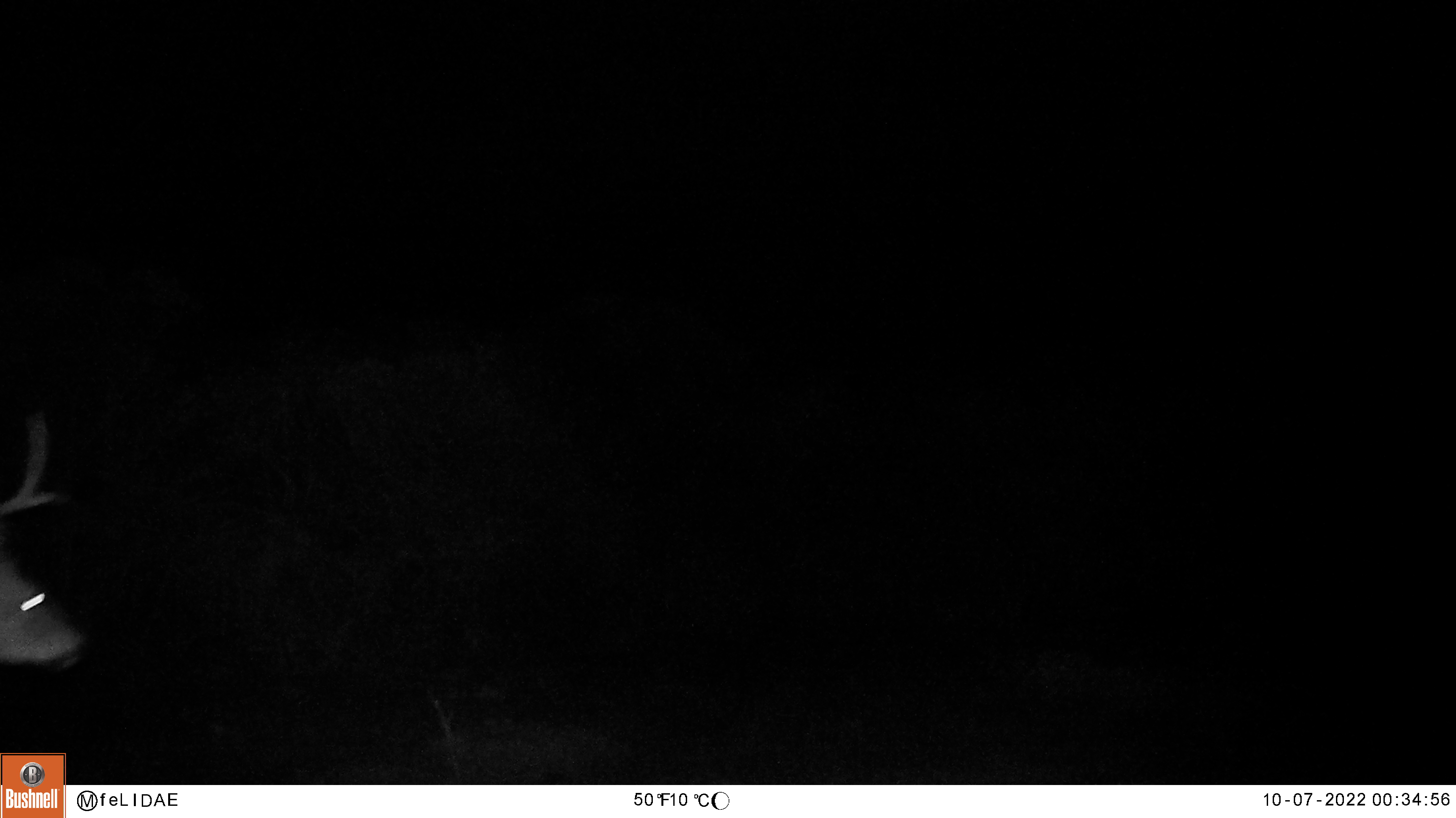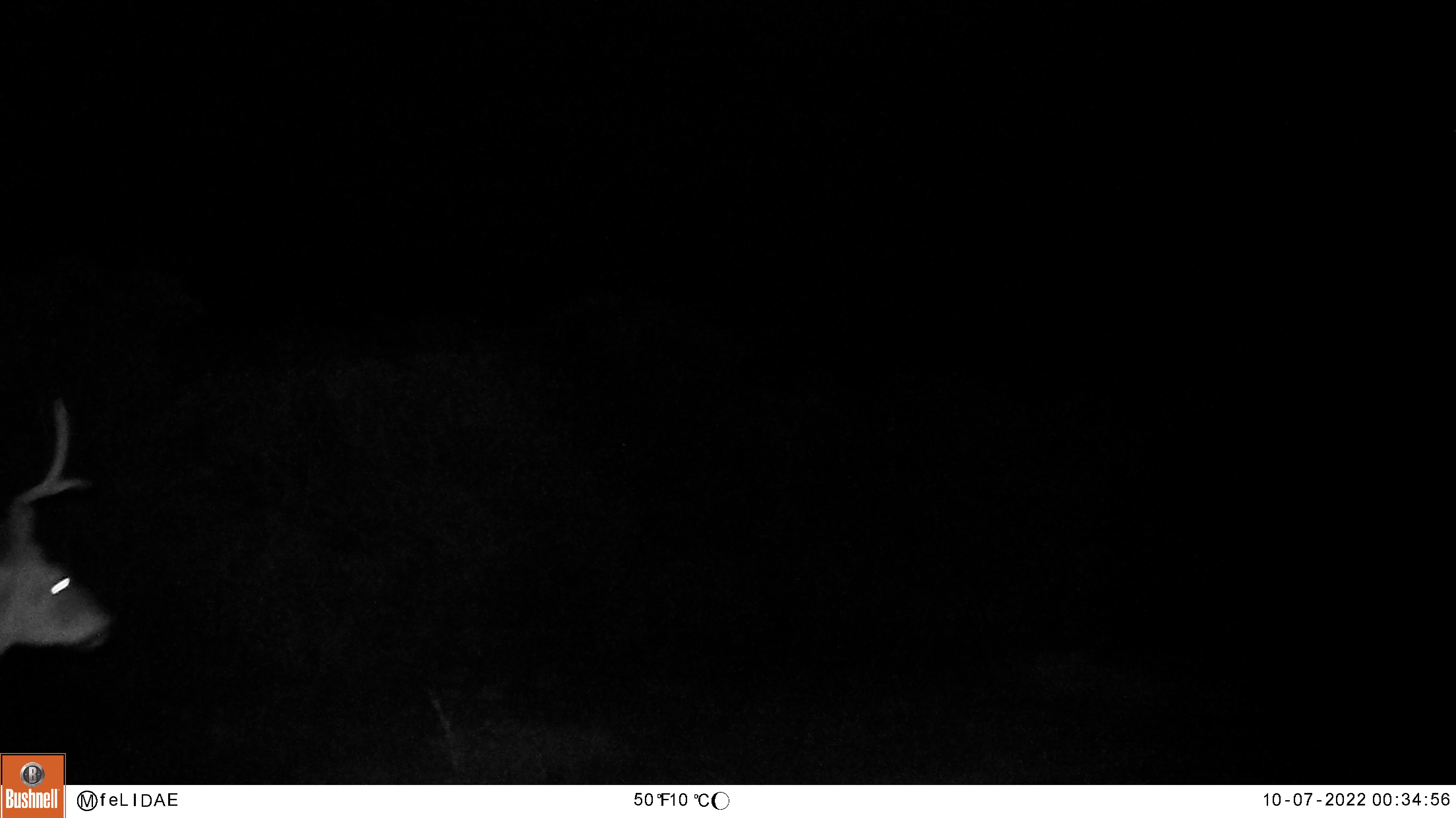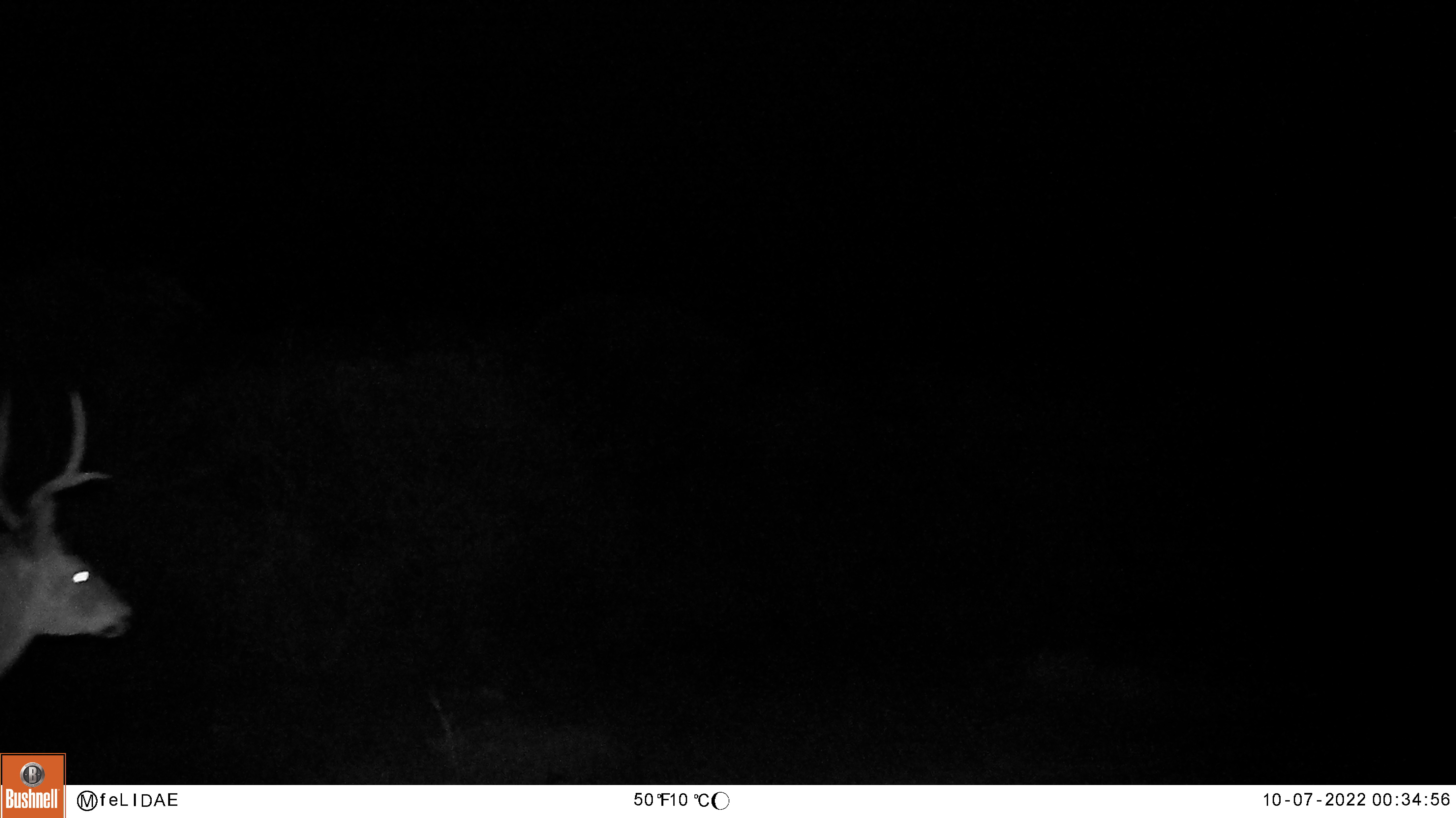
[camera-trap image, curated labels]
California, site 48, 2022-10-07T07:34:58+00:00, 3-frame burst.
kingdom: Animalia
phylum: Chordata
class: Mammalia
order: Artiodactyla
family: Cervidae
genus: Odocoileus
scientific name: Odocoileus hemionus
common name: mule deer